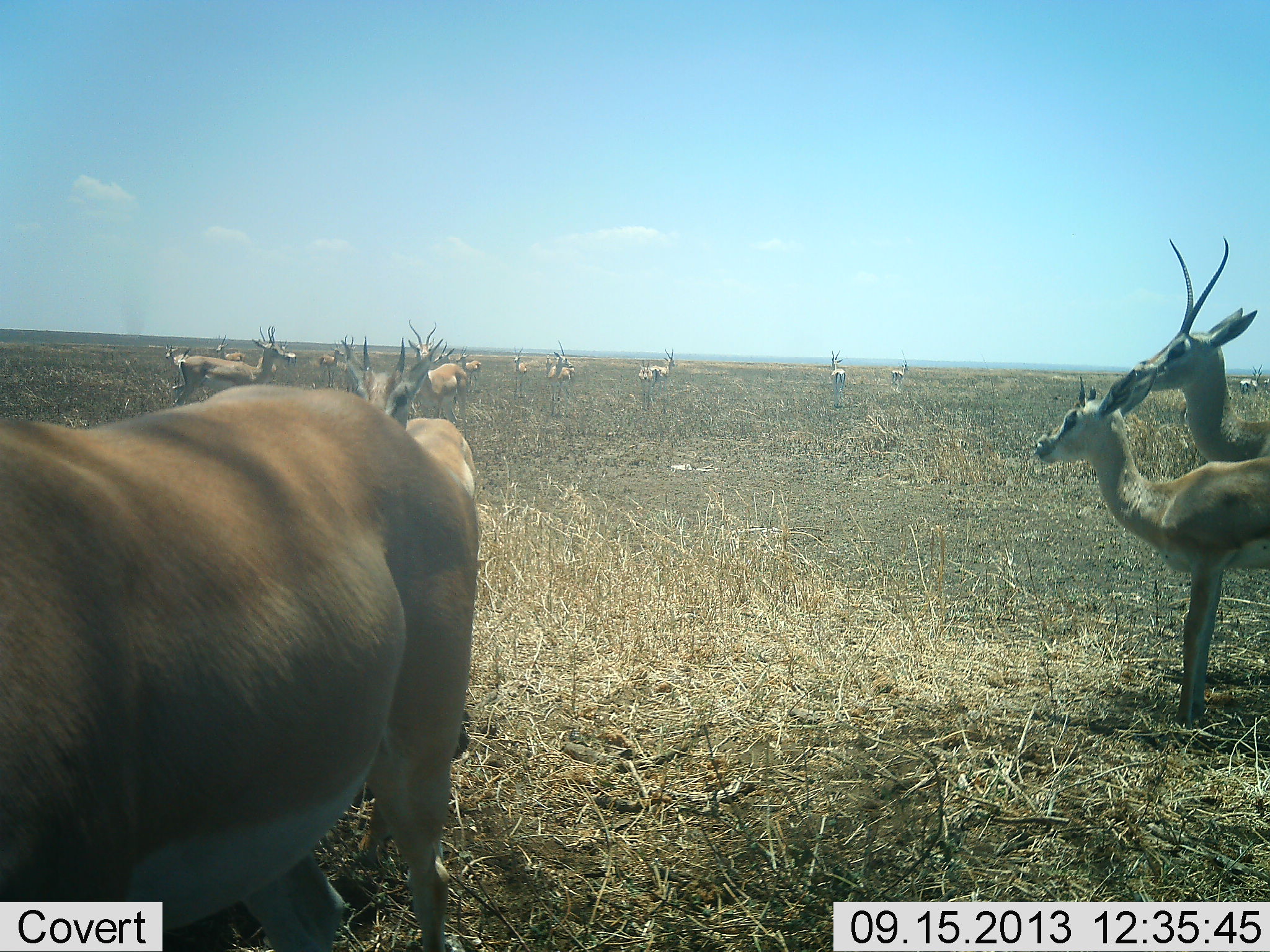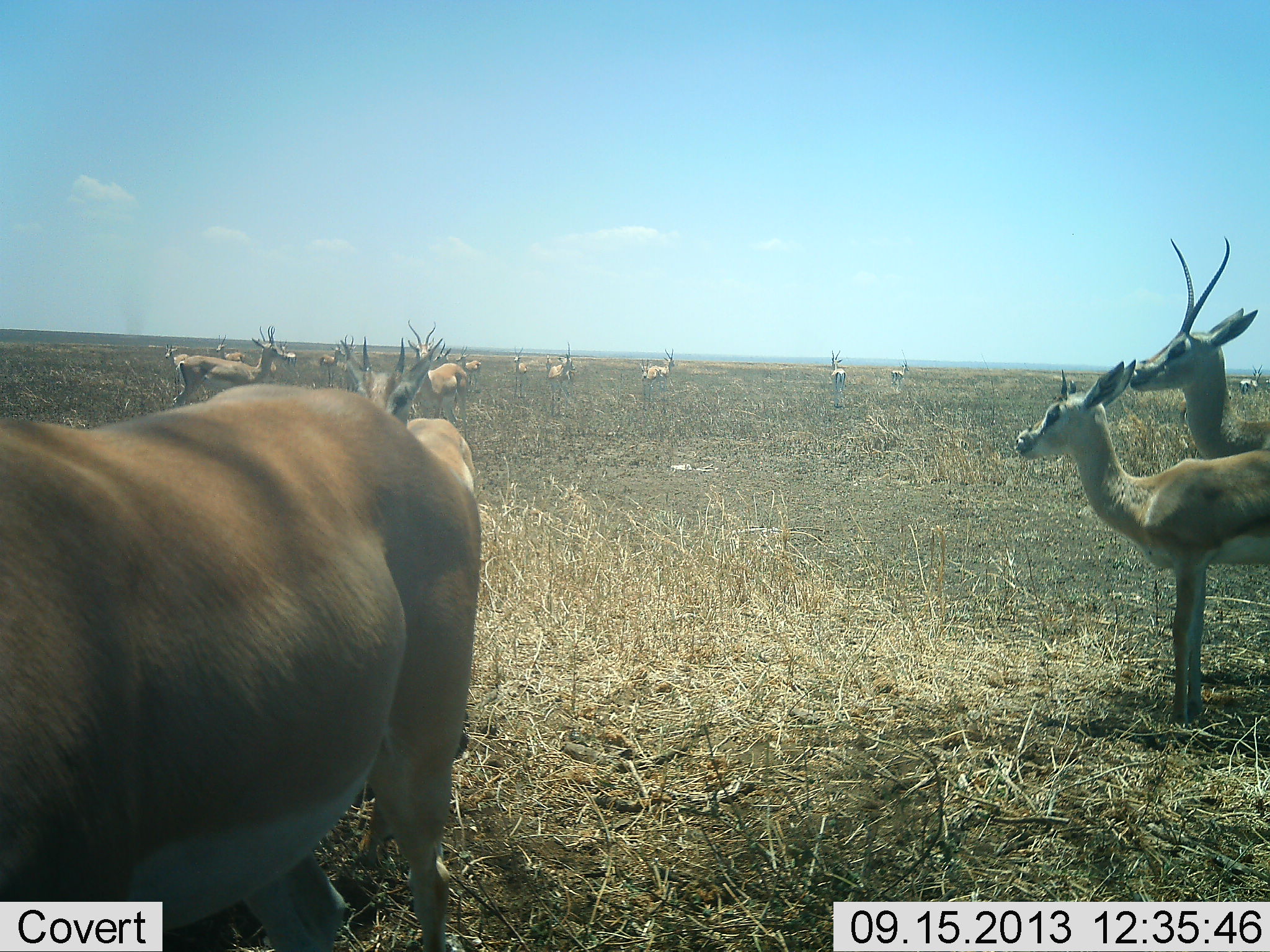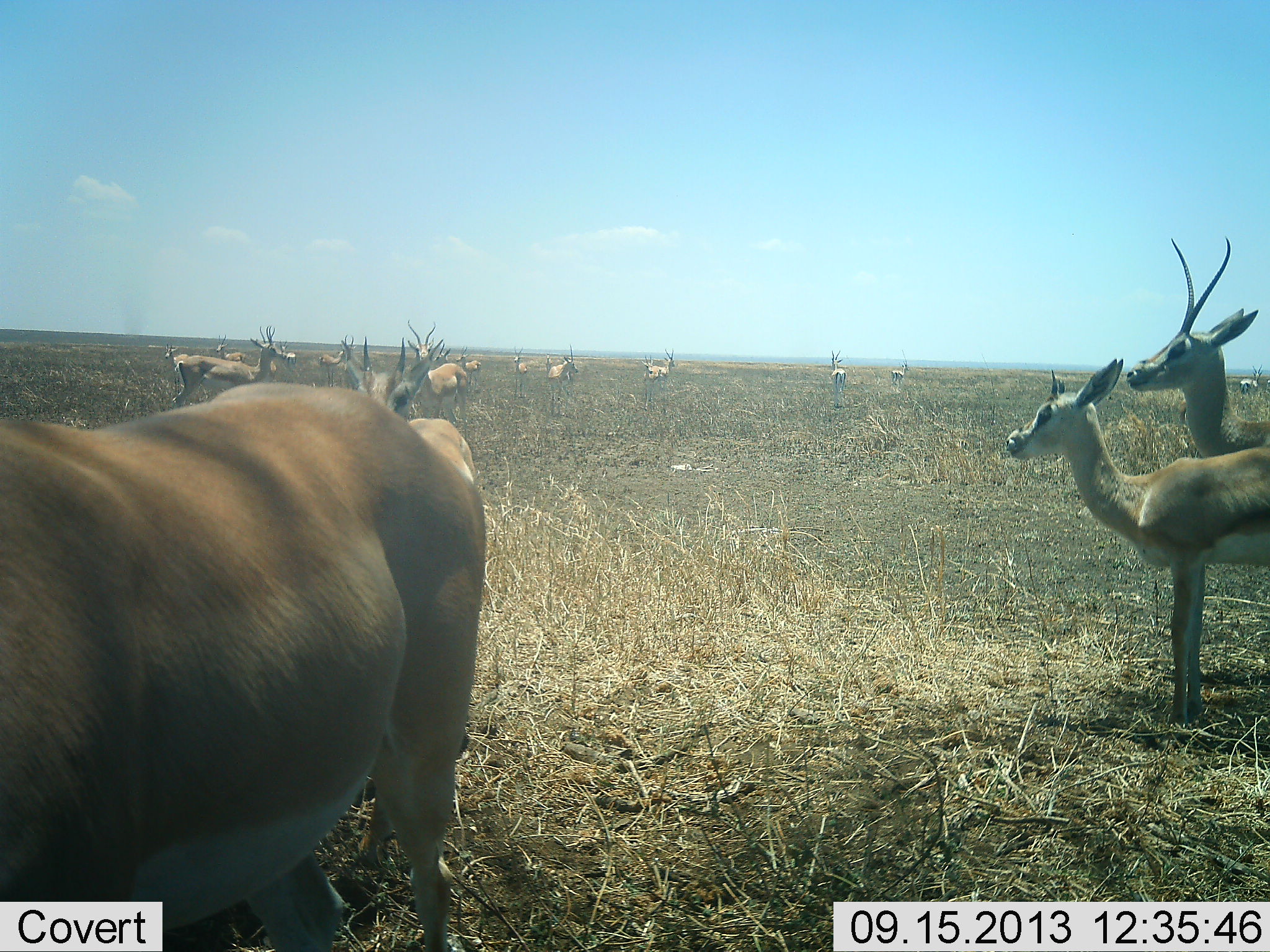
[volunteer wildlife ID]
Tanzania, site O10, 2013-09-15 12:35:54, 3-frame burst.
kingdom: Animalia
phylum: Chordata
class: Mammalia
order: Artiodactyla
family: Bovidae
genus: Nanger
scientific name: Nanger granti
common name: grant's gazelle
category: gazellegrants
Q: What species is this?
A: Gazellegrants (grant's gazelle) (Nanger granti).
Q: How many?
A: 11-50.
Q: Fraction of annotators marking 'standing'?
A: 88%.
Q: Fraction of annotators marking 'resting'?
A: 0%.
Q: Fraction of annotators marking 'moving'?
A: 20%.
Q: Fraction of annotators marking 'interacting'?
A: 12%.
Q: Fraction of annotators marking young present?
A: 24%.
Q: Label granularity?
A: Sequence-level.